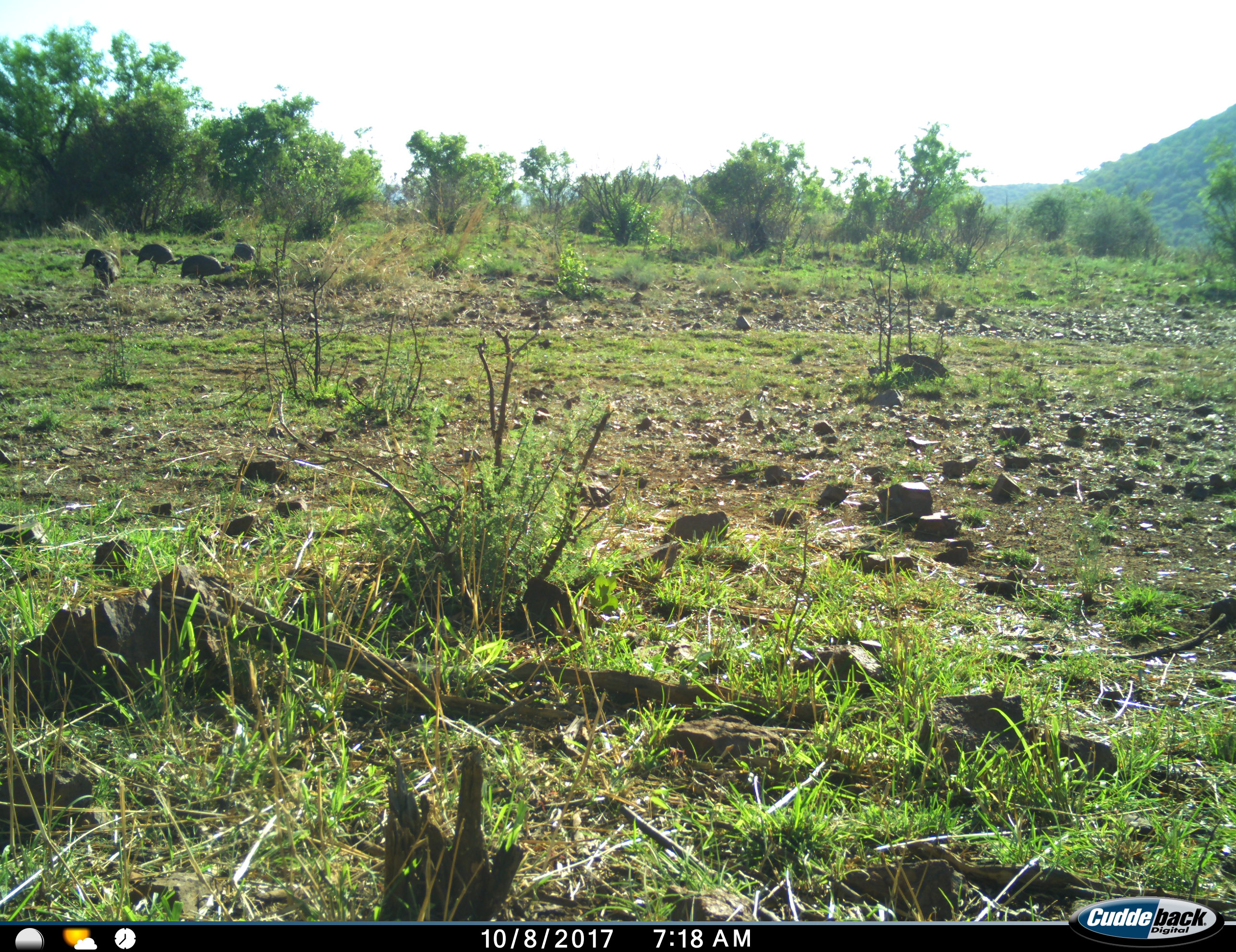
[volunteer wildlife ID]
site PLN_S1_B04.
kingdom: Animalia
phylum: Chordata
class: Aves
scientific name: Aves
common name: bird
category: birdother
Birdother (bird) (Aves), count 5. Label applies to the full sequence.